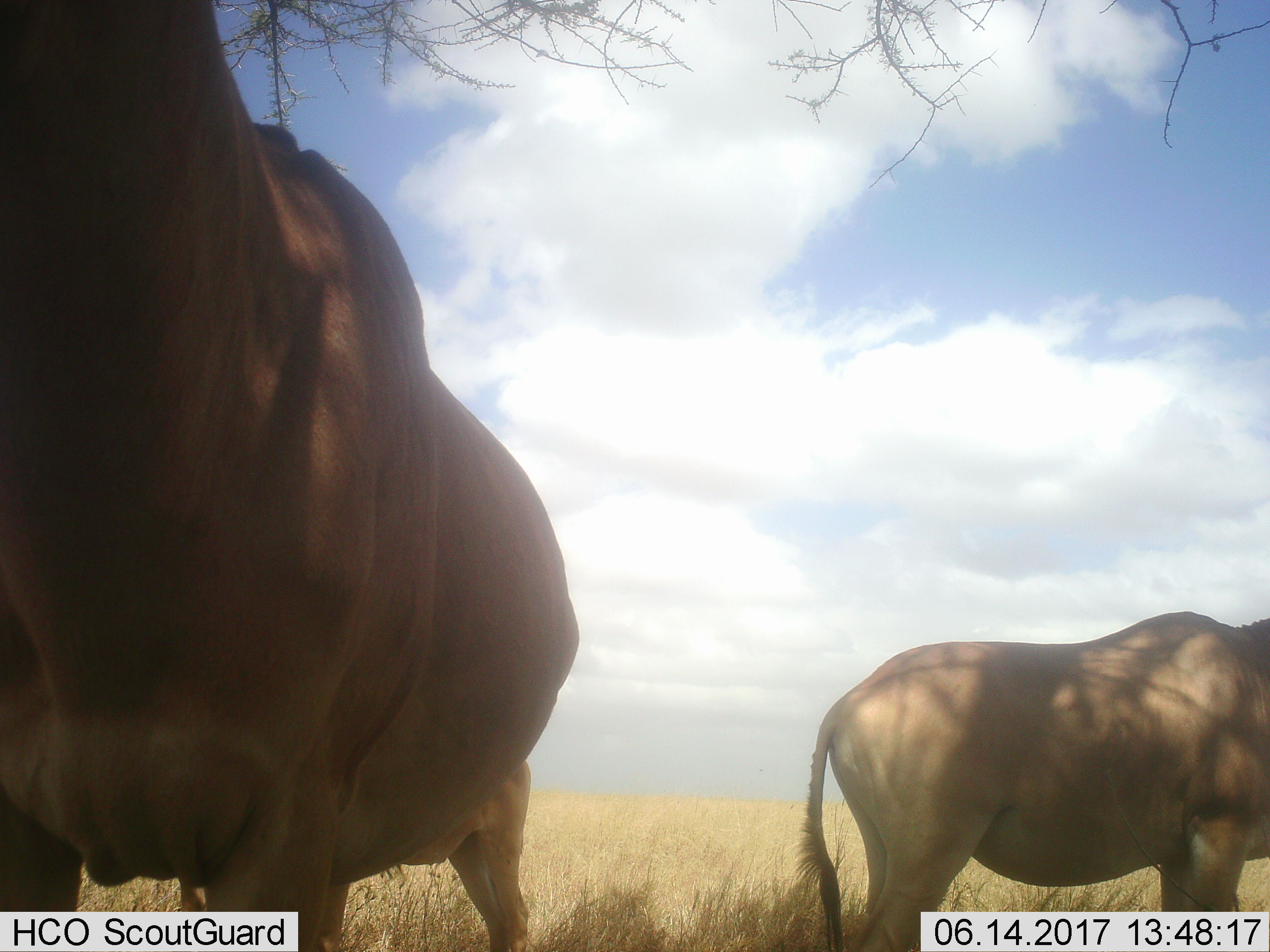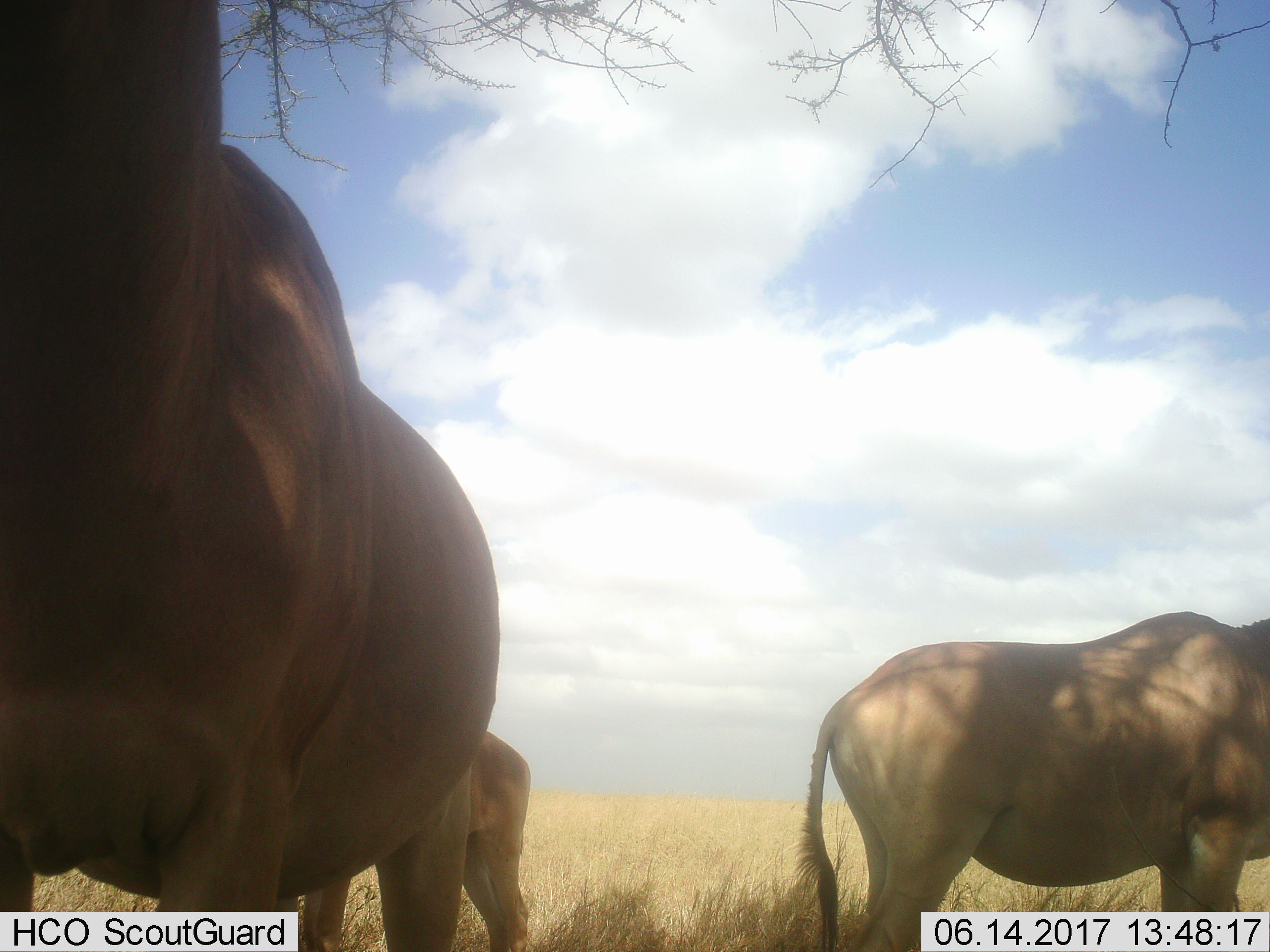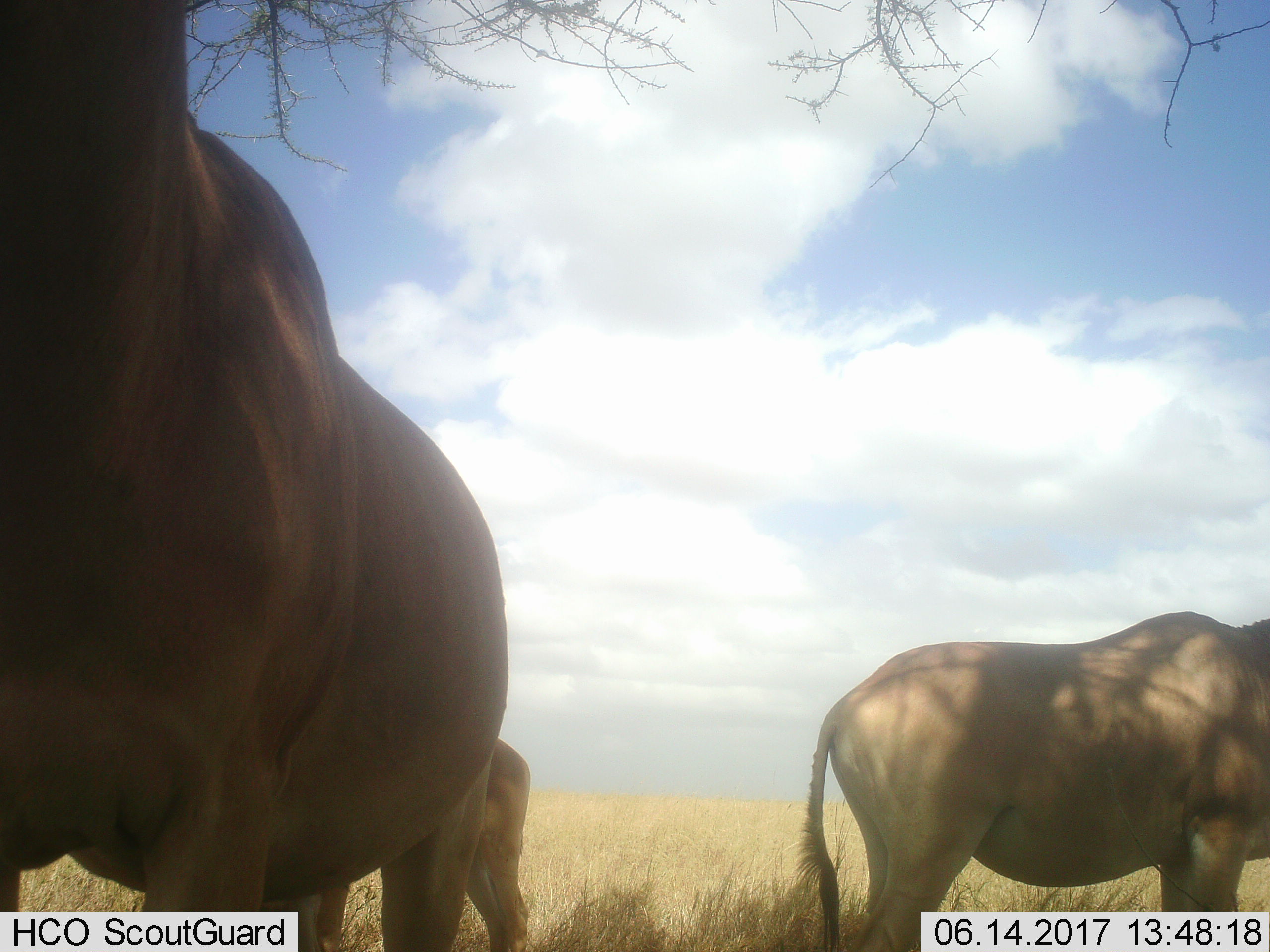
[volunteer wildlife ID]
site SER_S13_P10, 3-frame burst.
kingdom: Animalia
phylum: Chordata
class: Mammalia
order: Artiodactyla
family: Bovidae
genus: Alcelaphus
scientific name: Alcelaphus buselaphus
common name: hartebeest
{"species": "hartebeest (Alcelaphus buselaphus)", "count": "3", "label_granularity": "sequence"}